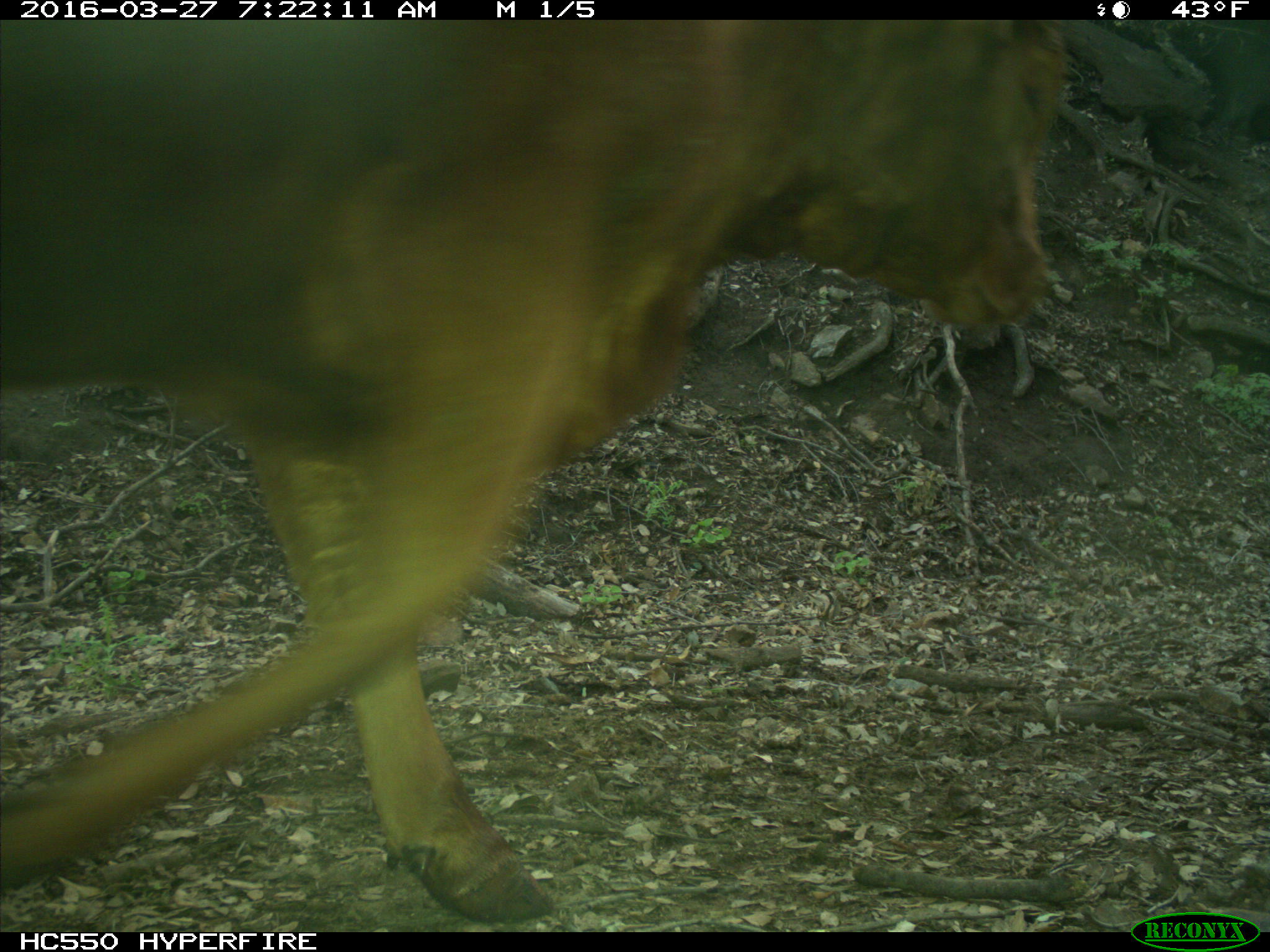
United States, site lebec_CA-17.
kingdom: Animalia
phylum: Chordata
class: Mammalia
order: Artiodactyla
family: Bovidae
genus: Bos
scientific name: Bos taurus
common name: domestic cow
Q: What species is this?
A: Bos taurus (domestic cow).